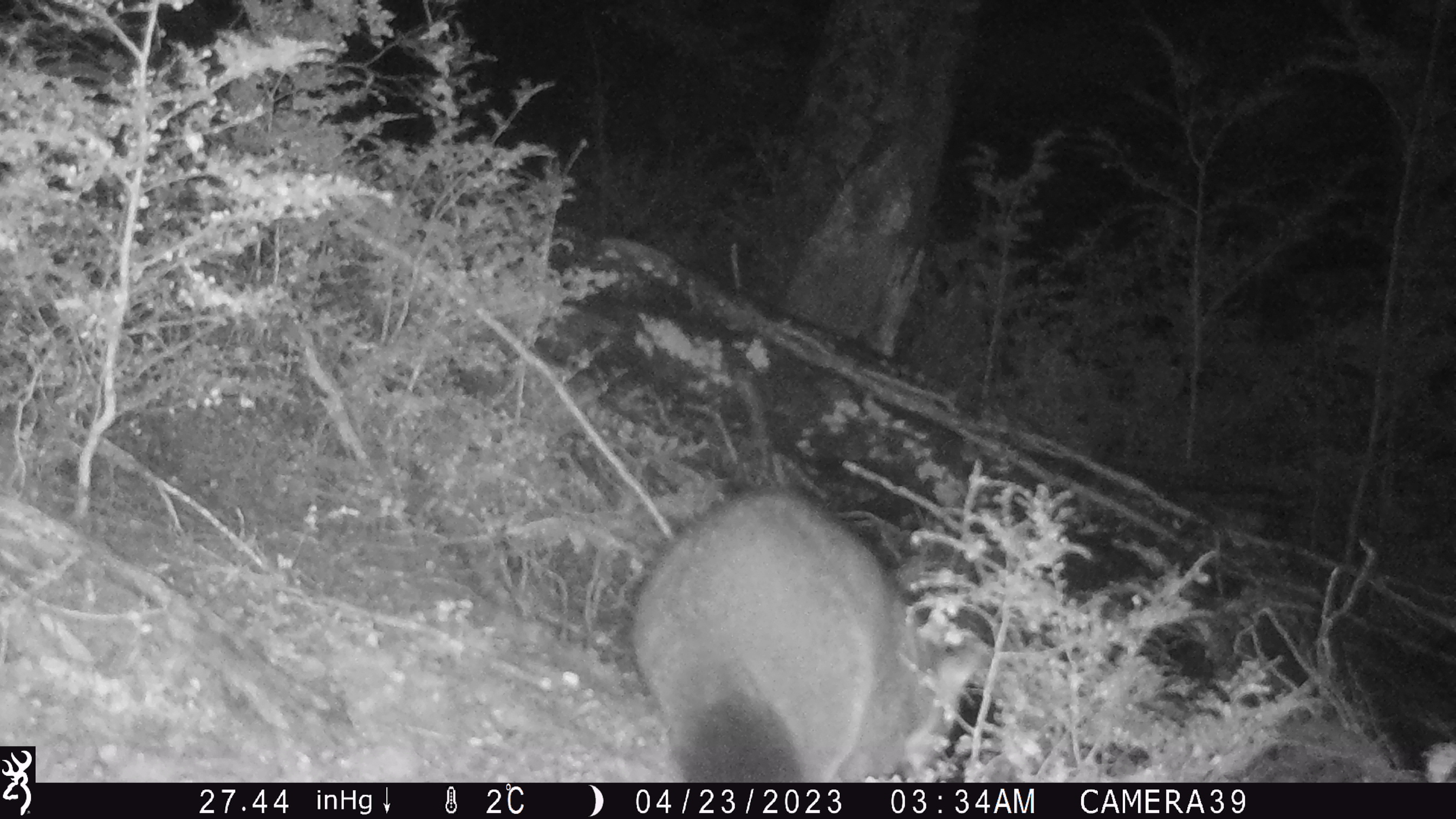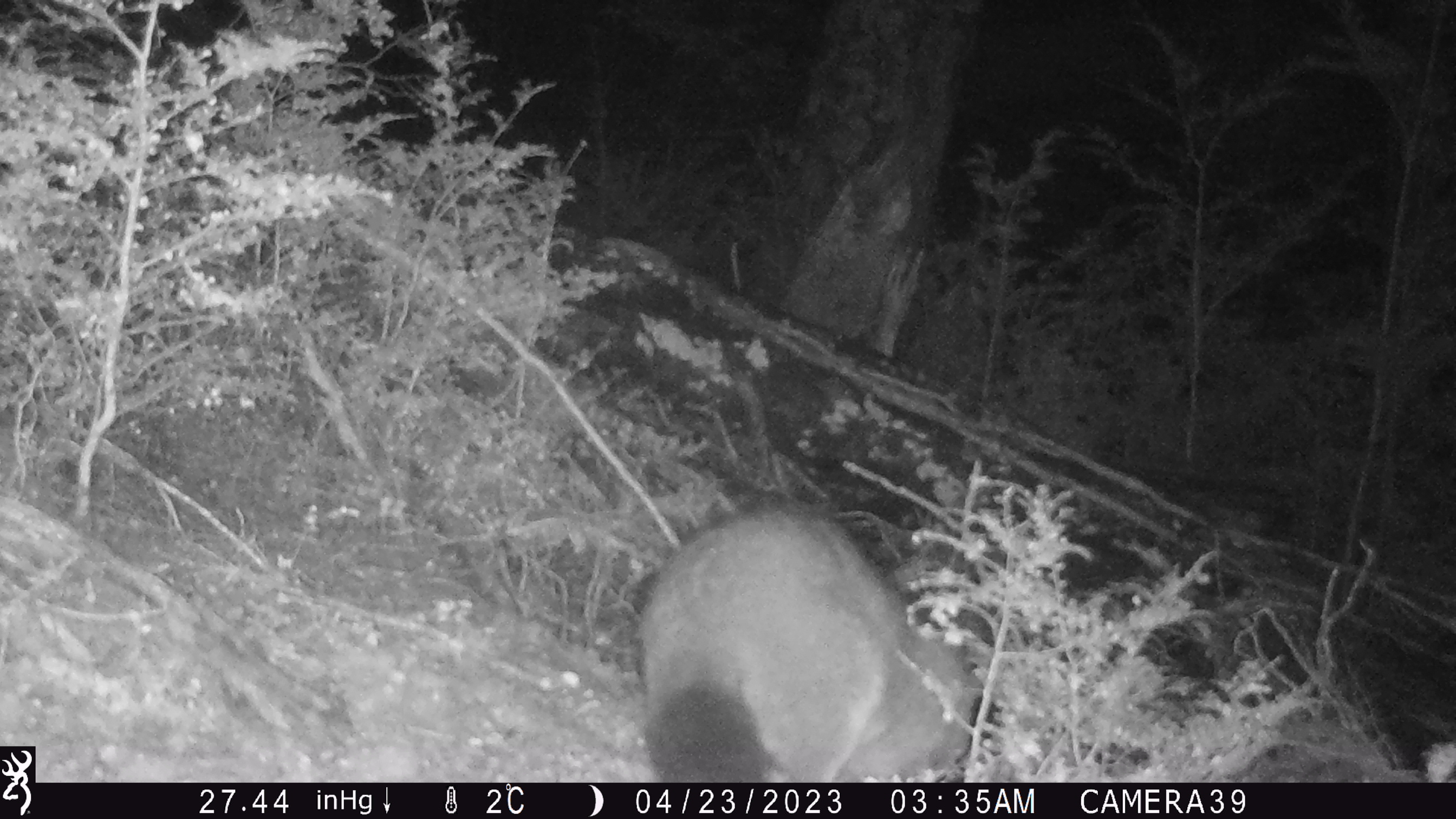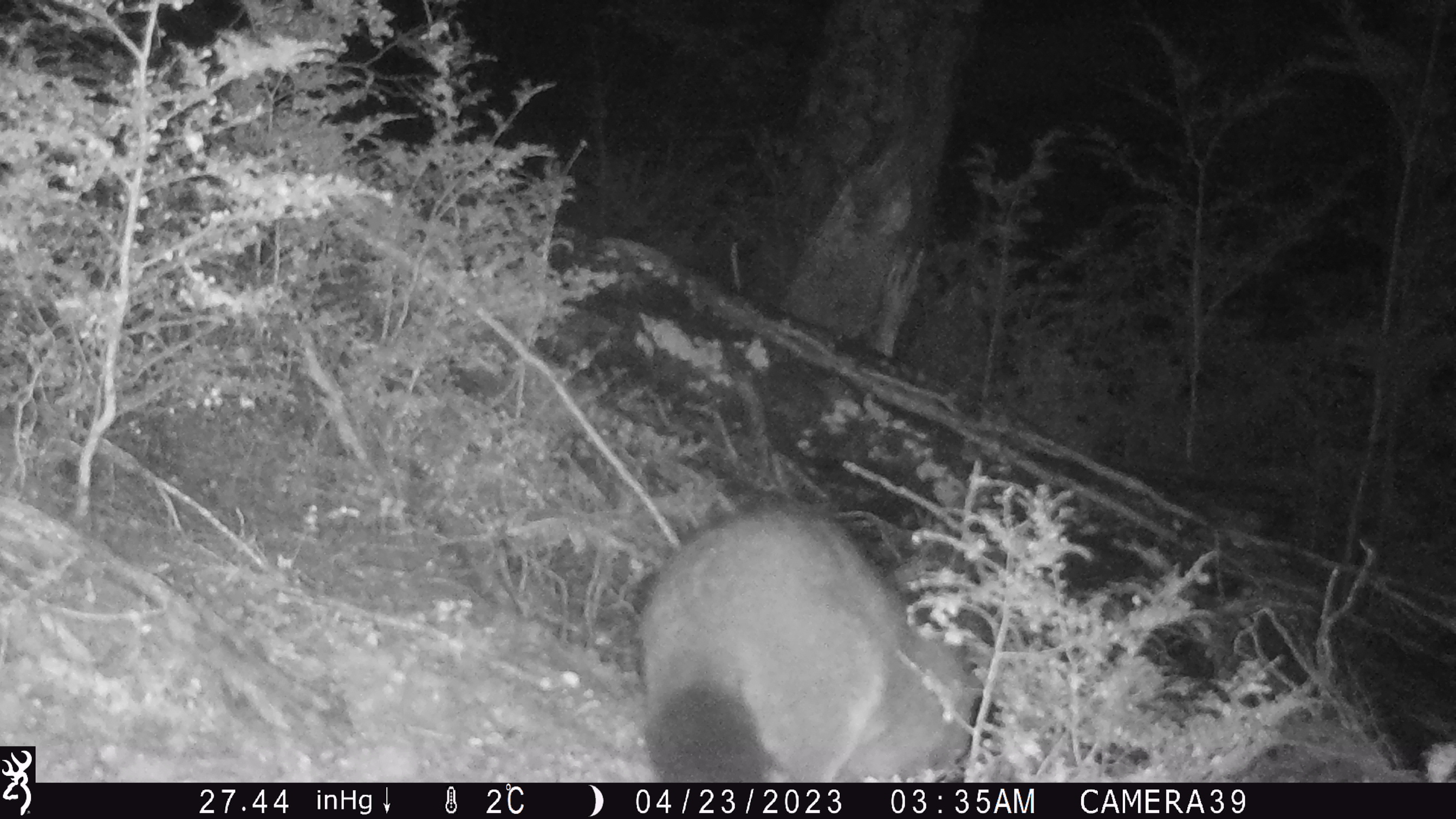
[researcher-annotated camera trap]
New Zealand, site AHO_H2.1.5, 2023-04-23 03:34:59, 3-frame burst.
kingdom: Animalia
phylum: Chordata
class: Mammalia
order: Carnivora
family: Mustelidae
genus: Mustela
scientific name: Mustela erminea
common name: stoat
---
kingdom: Animalia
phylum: Chordata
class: Mammalia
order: Diprotodontia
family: Phalangeridae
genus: Trichosurus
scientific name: Trichosurus vulpecula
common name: common brushtail possum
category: possum